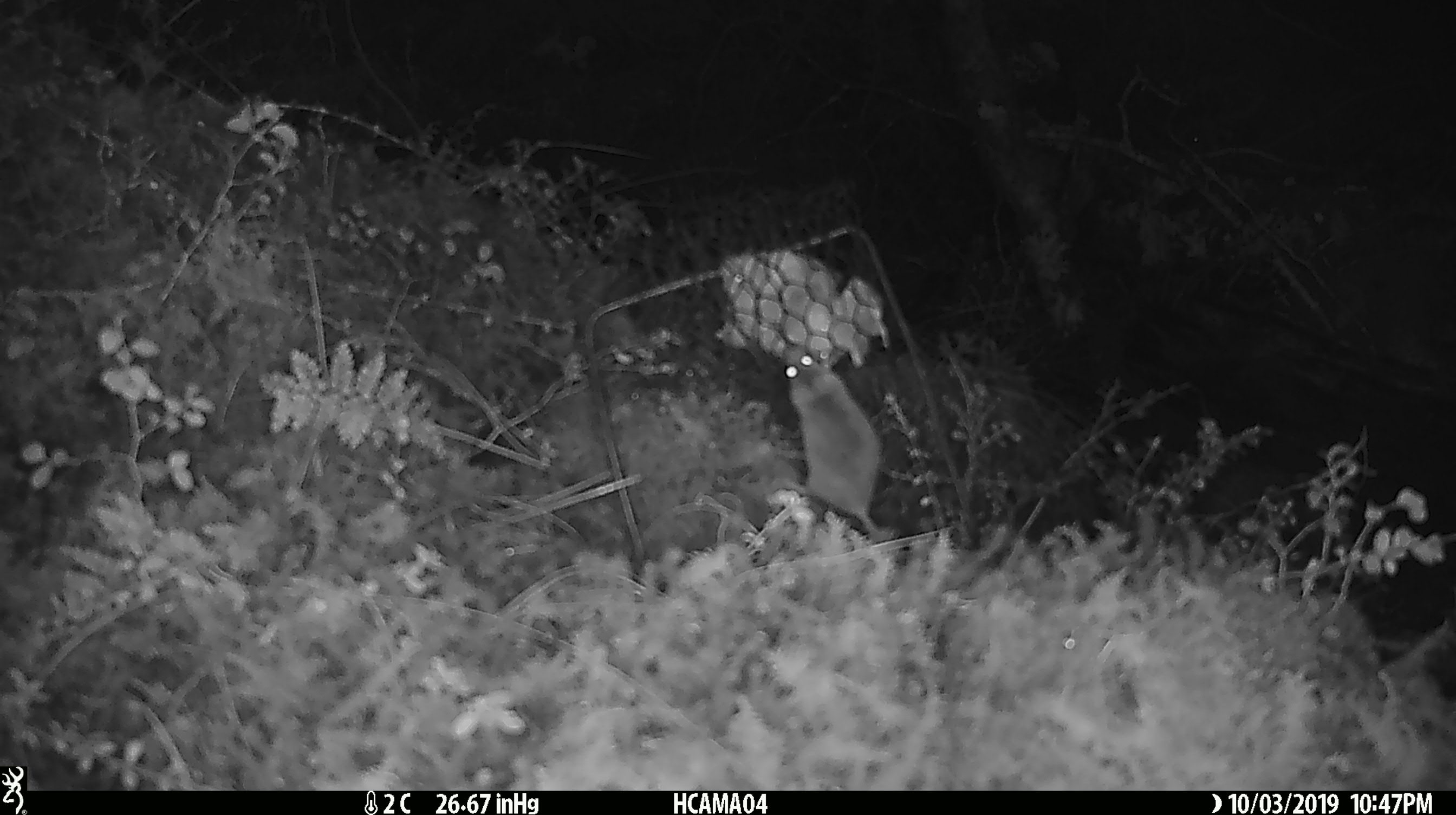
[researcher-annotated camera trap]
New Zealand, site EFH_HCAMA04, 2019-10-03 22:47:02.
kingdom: Animalia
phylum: Chordata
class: Mammalia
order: Rodentia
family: Muridae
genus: Mus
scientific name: Mus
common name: mouse